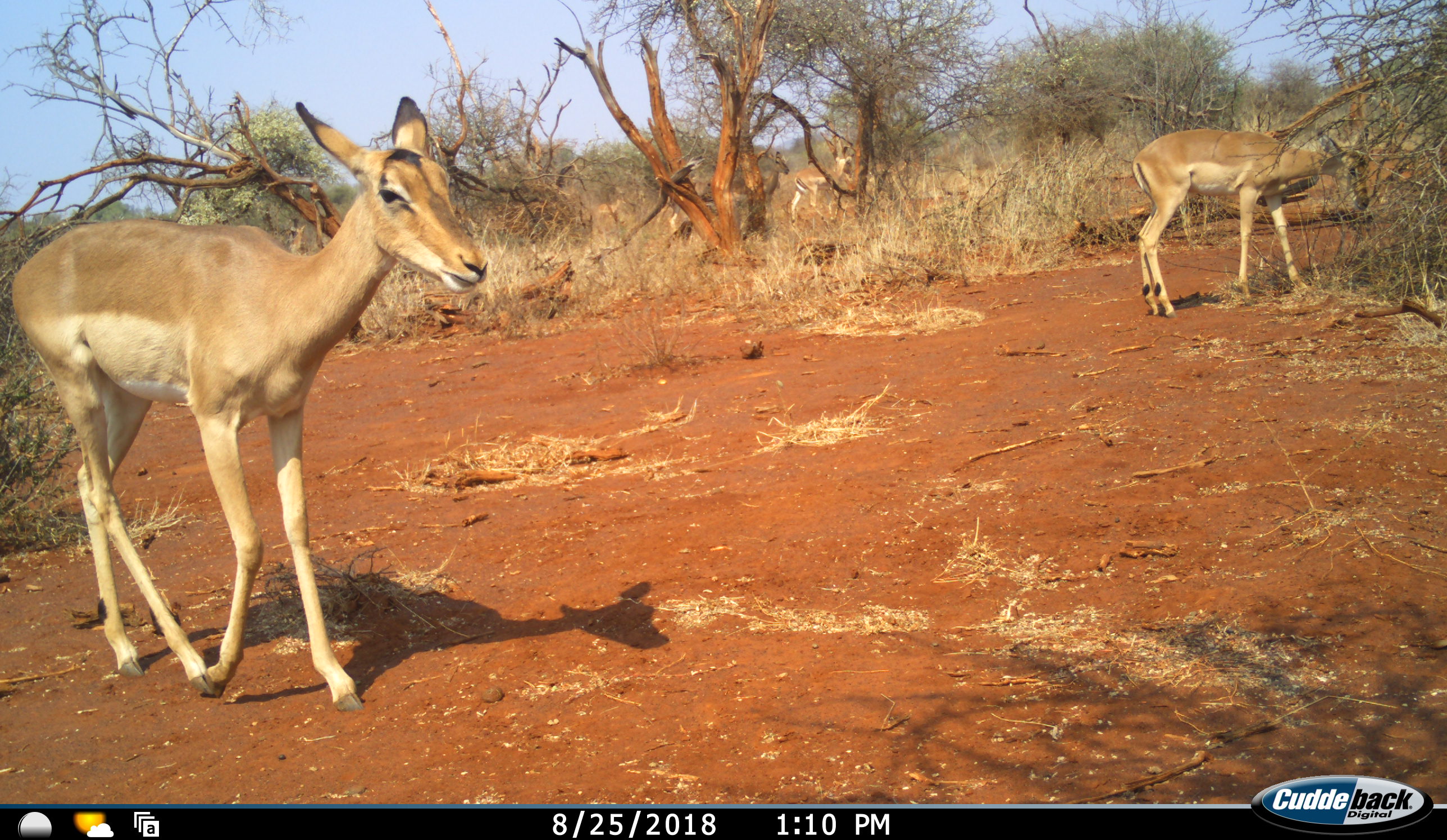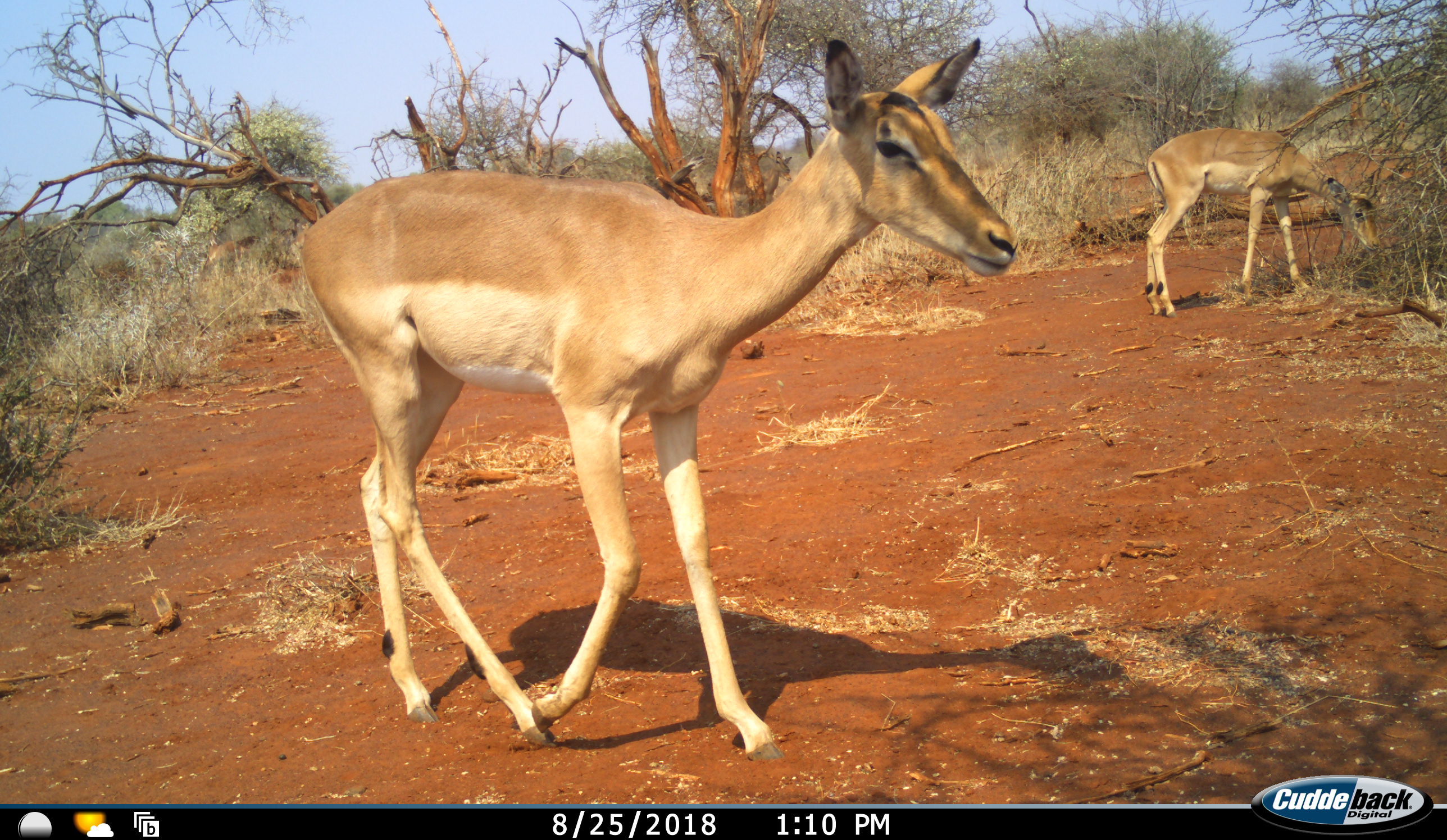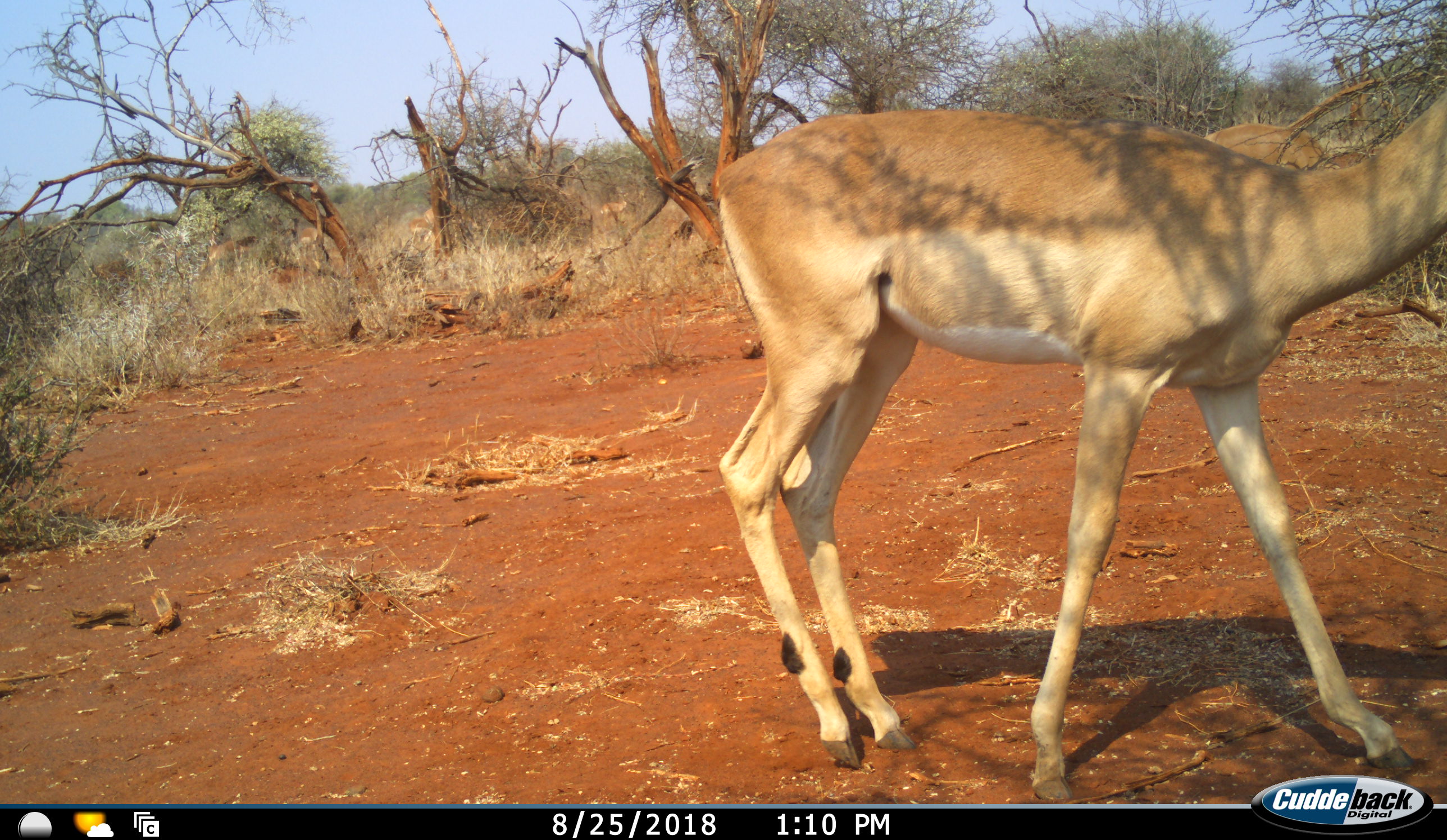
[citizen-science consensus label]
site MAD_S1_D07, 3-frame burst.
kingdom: Animalia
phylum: Chordata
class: Mammalia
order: Artiodactyla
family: Bovidae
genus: Aepyceros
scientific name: Aepyceros melampus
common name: impala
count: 4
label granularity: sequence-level